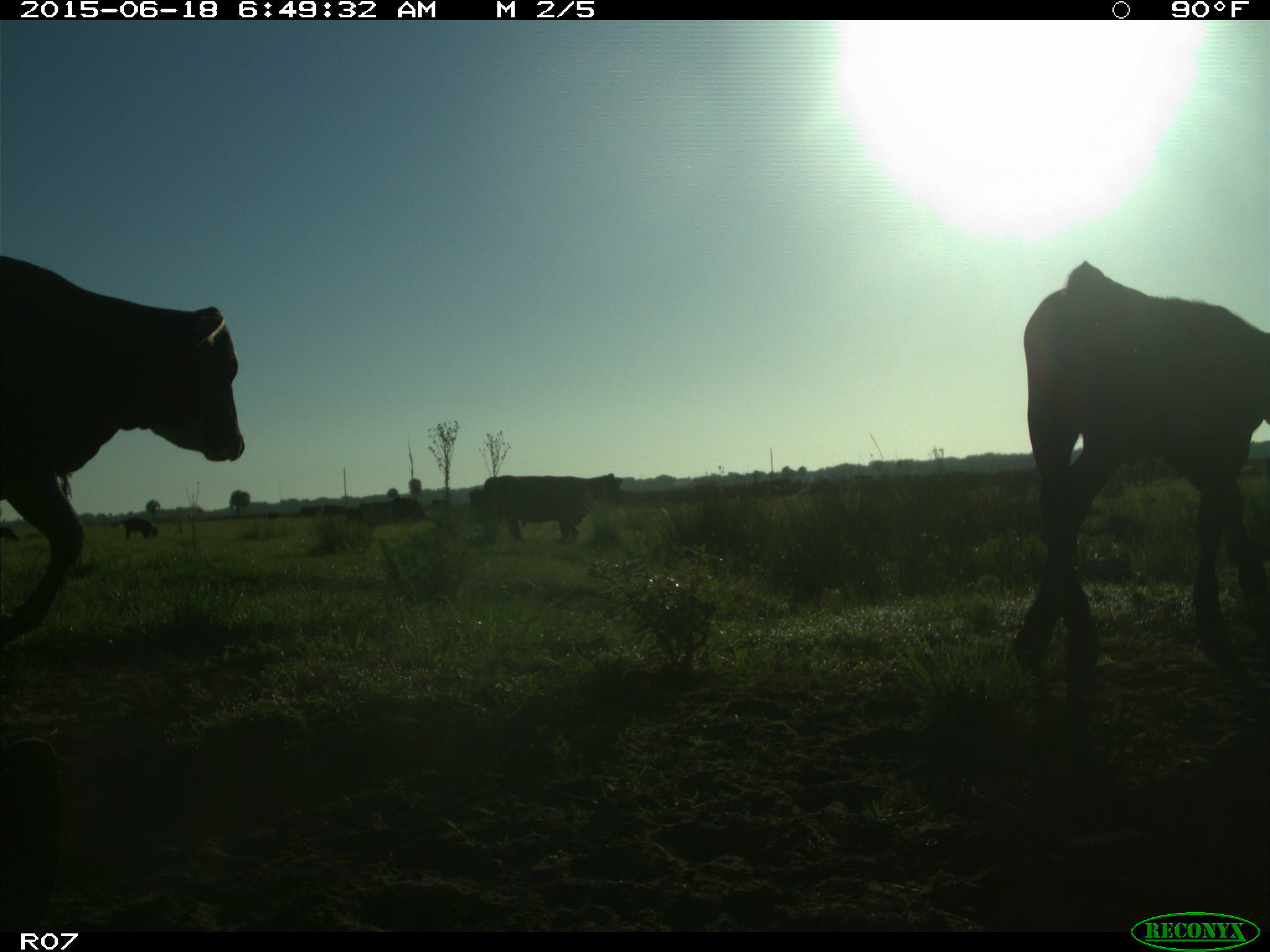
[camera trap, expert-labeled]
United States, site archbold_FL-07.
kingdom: Animalia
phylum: Chordata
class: Mammalia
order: Artiodactyla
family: Bovidae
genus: Bos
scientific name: Bos taurus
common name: domestic cow